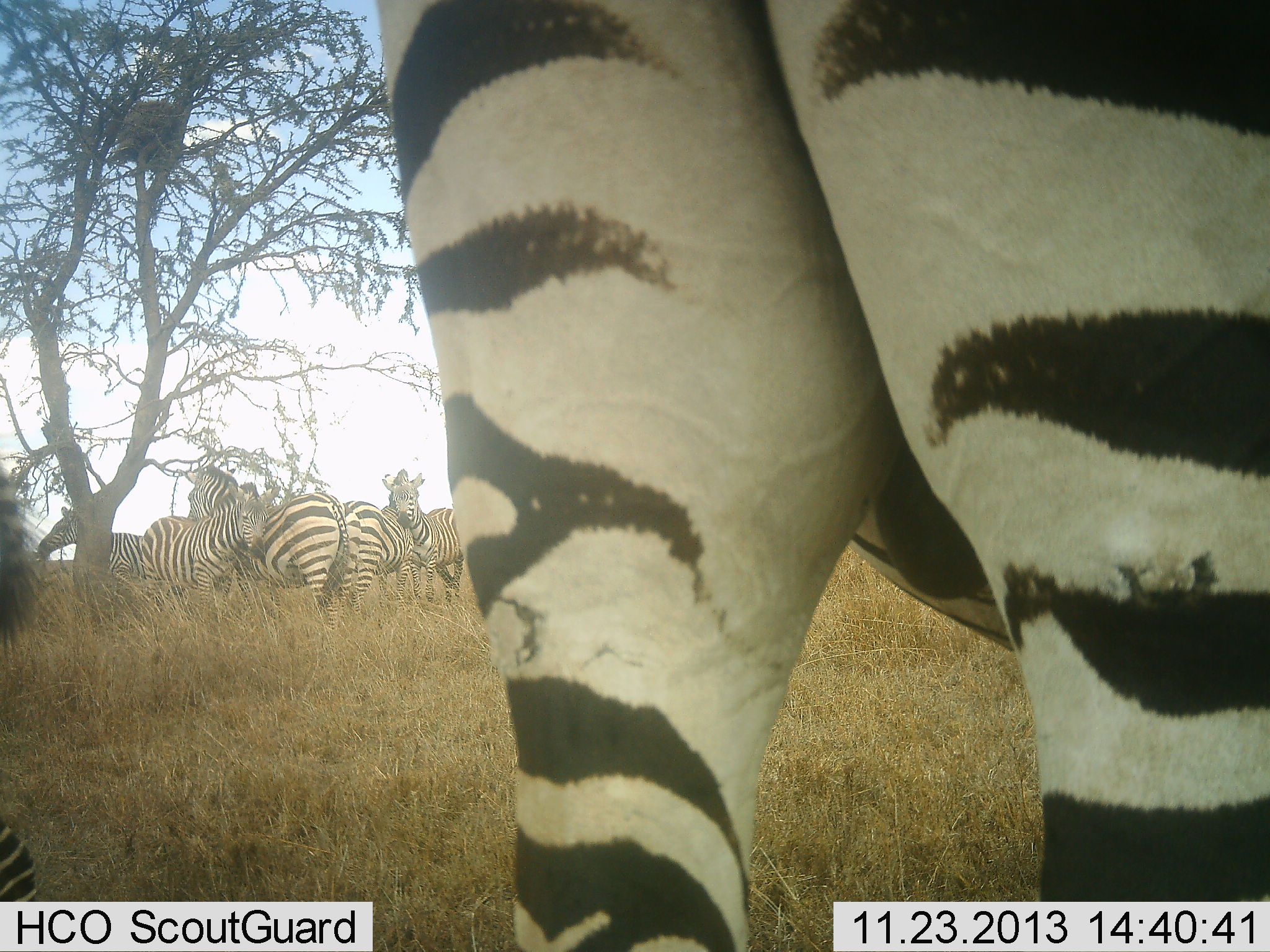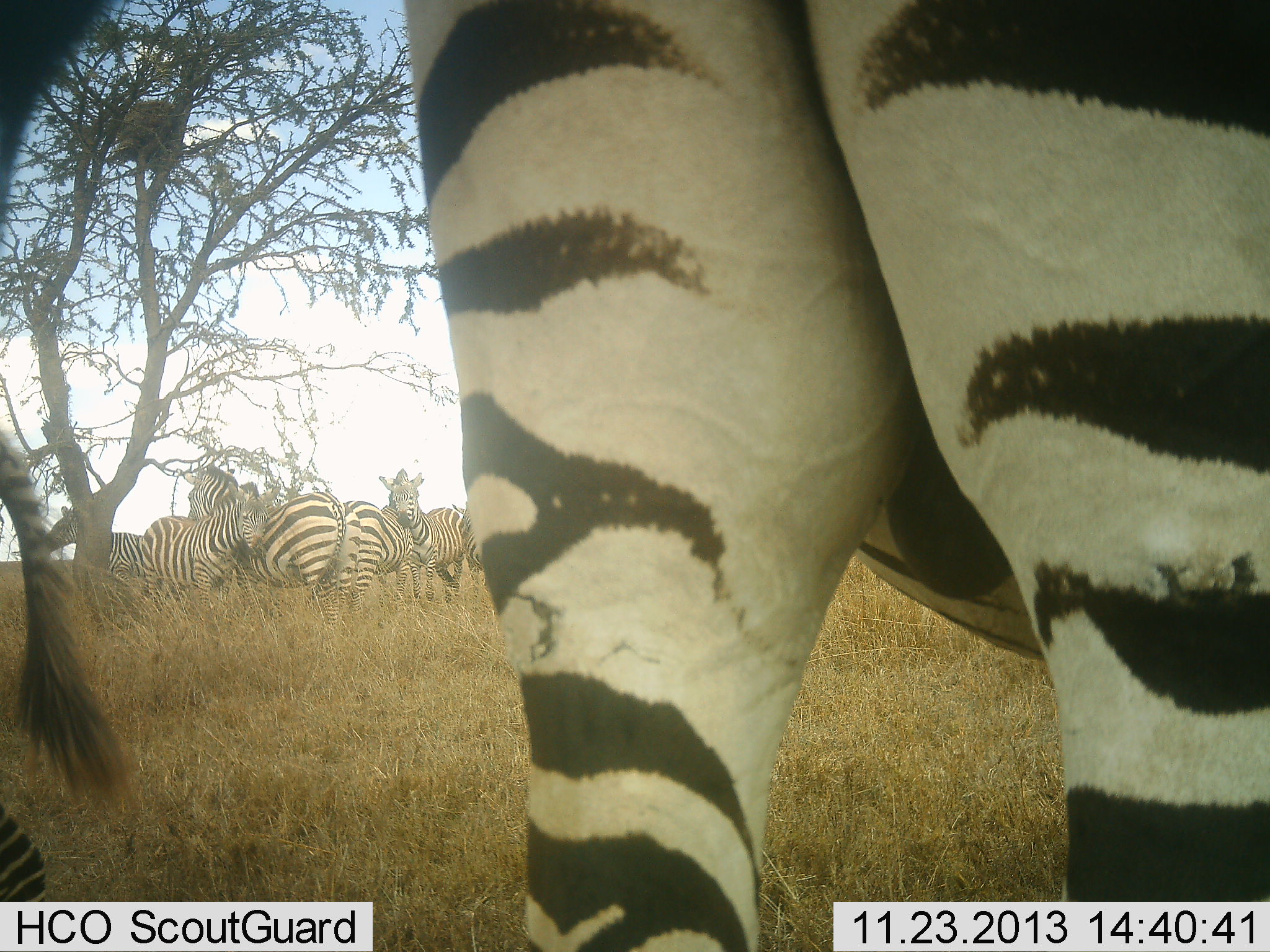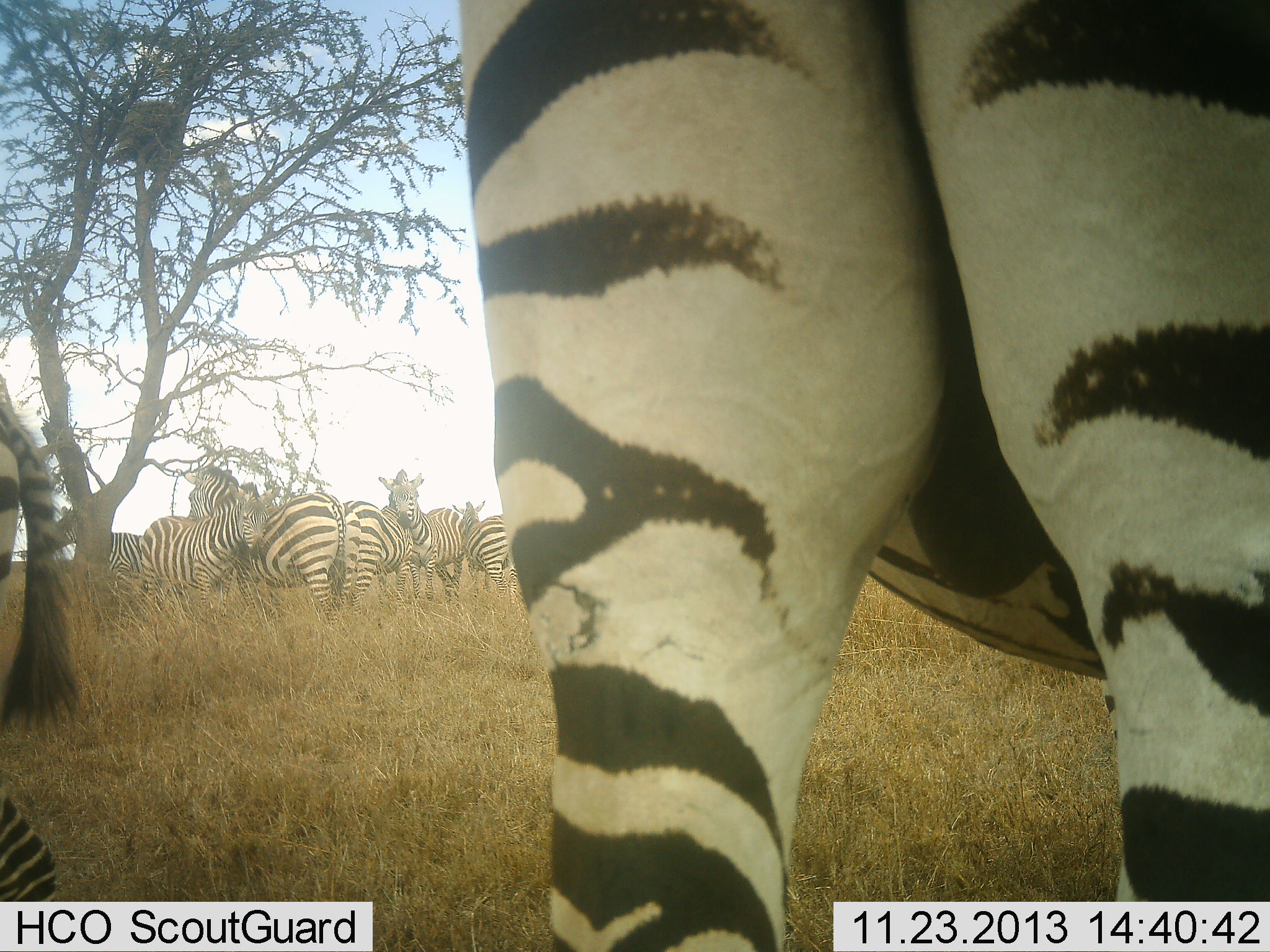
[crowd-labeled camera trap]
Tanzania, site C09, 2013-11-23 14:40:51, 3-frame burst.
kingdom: Animalia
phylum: Chordata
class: Mammalia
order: Perissodactyla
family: Equidae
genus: Equus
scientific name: Equus quagga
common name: plains zebra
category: zebra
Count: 8.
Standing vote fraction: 100%.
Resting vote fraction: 20%.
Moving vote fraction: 10%.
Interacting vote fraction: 30%.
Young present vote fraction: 10%.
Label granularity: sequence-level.